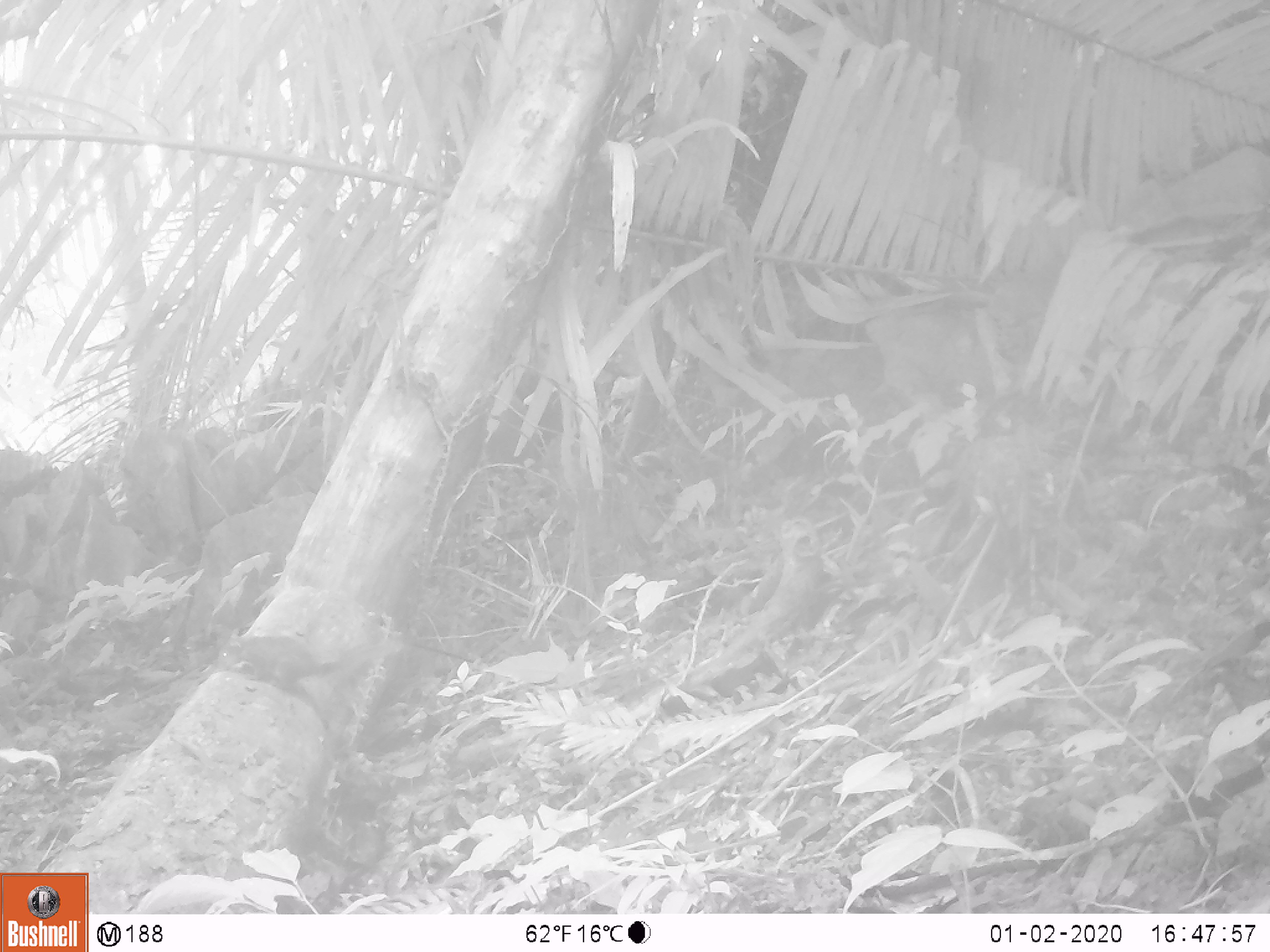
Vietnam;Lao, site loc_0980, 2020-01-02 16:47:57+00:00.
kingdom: Animalia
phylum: Chordata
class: Mammalia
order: Rodentia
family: Sciuridae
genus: Dremomys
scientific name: Dremomys rufigenis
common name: red-cheeked squirrel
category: red cheeked squirrel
Red cheeked squirrel (red-cheeked squirrel) (Dremomys rufigenis). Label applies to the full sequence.